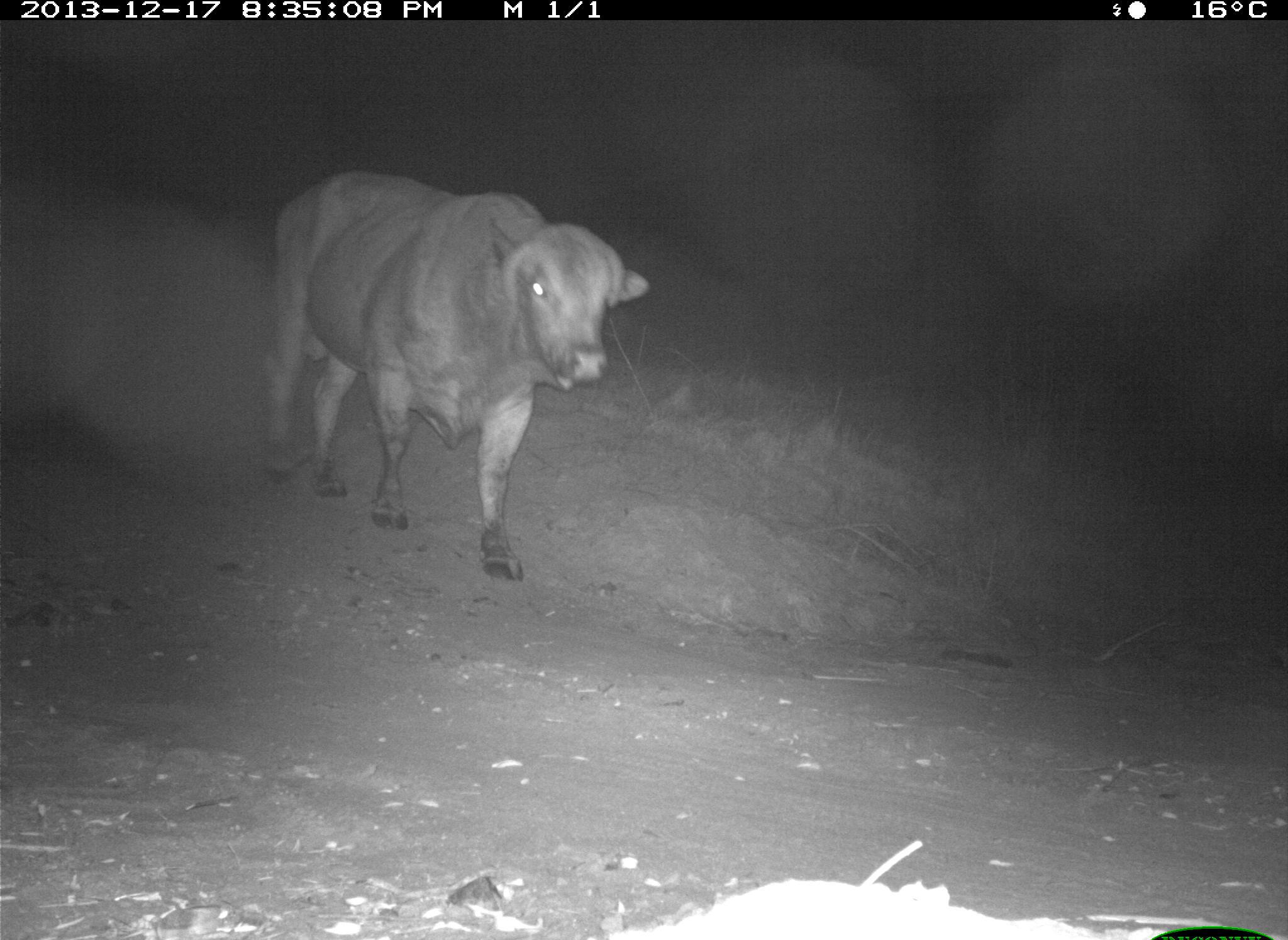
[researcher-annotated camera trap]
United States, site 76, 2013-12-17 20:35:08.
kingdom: Animalia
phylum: Chordata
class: Mammalia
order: Artiodactyla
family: Bovidae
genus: Bos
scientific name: Bos taurus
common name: cow